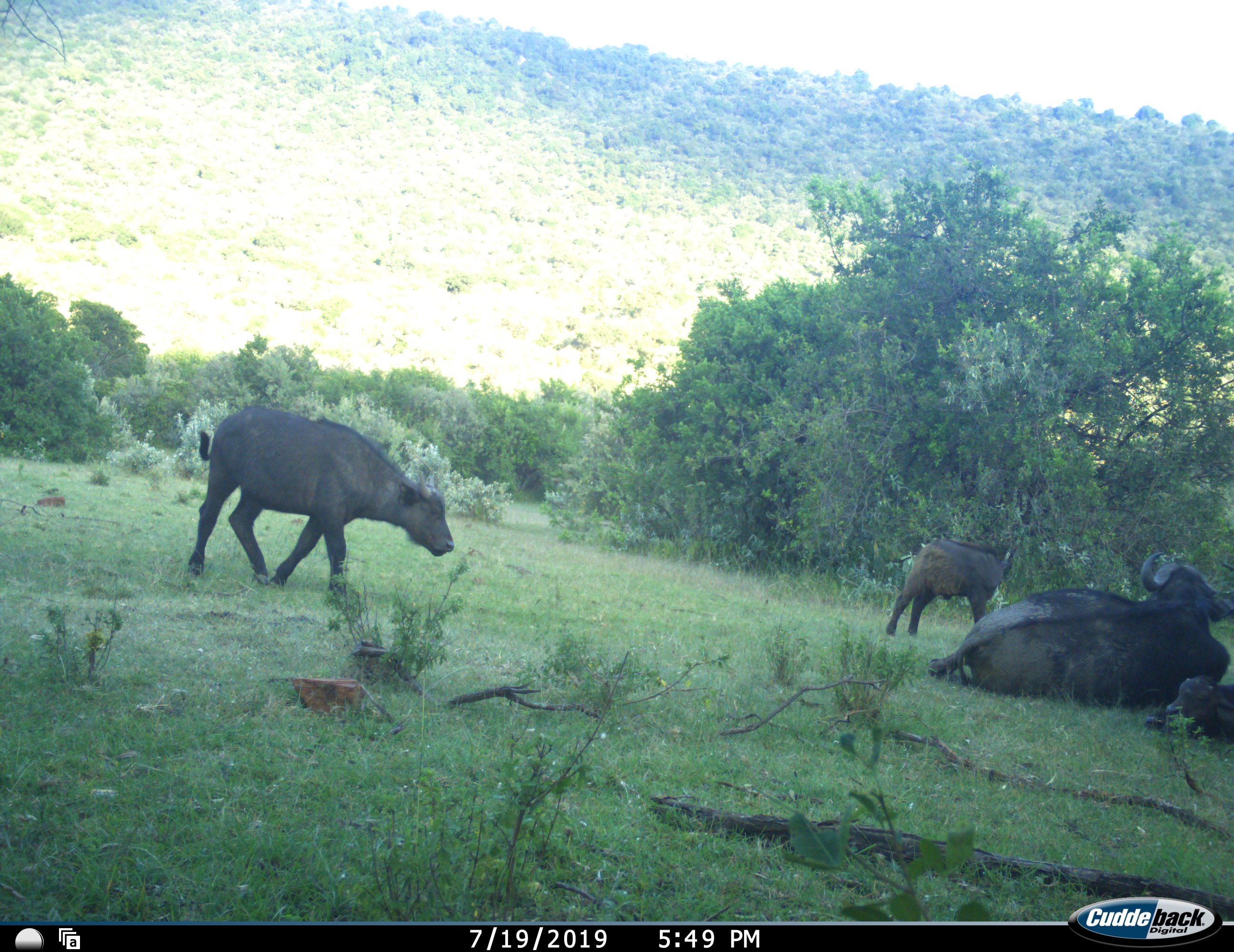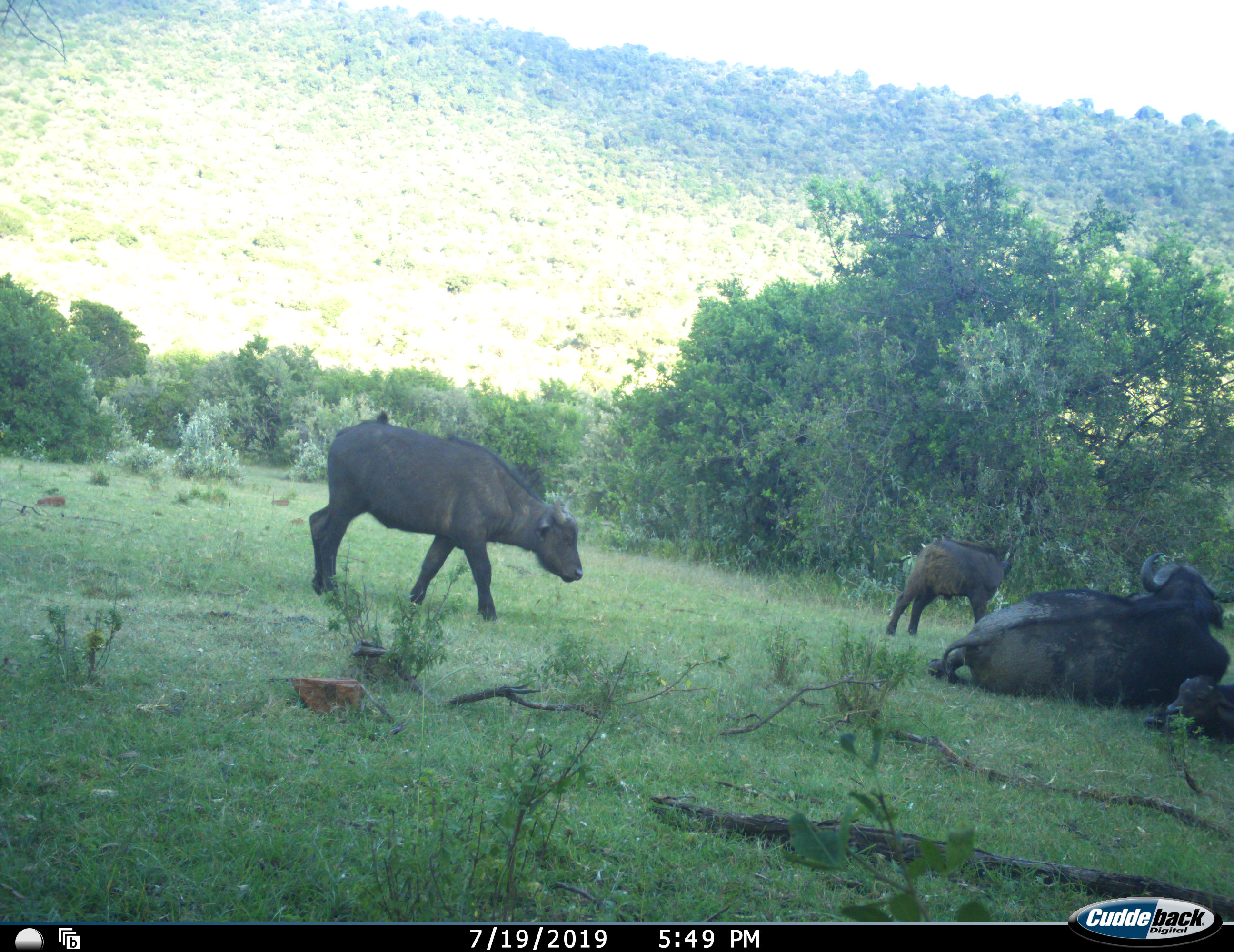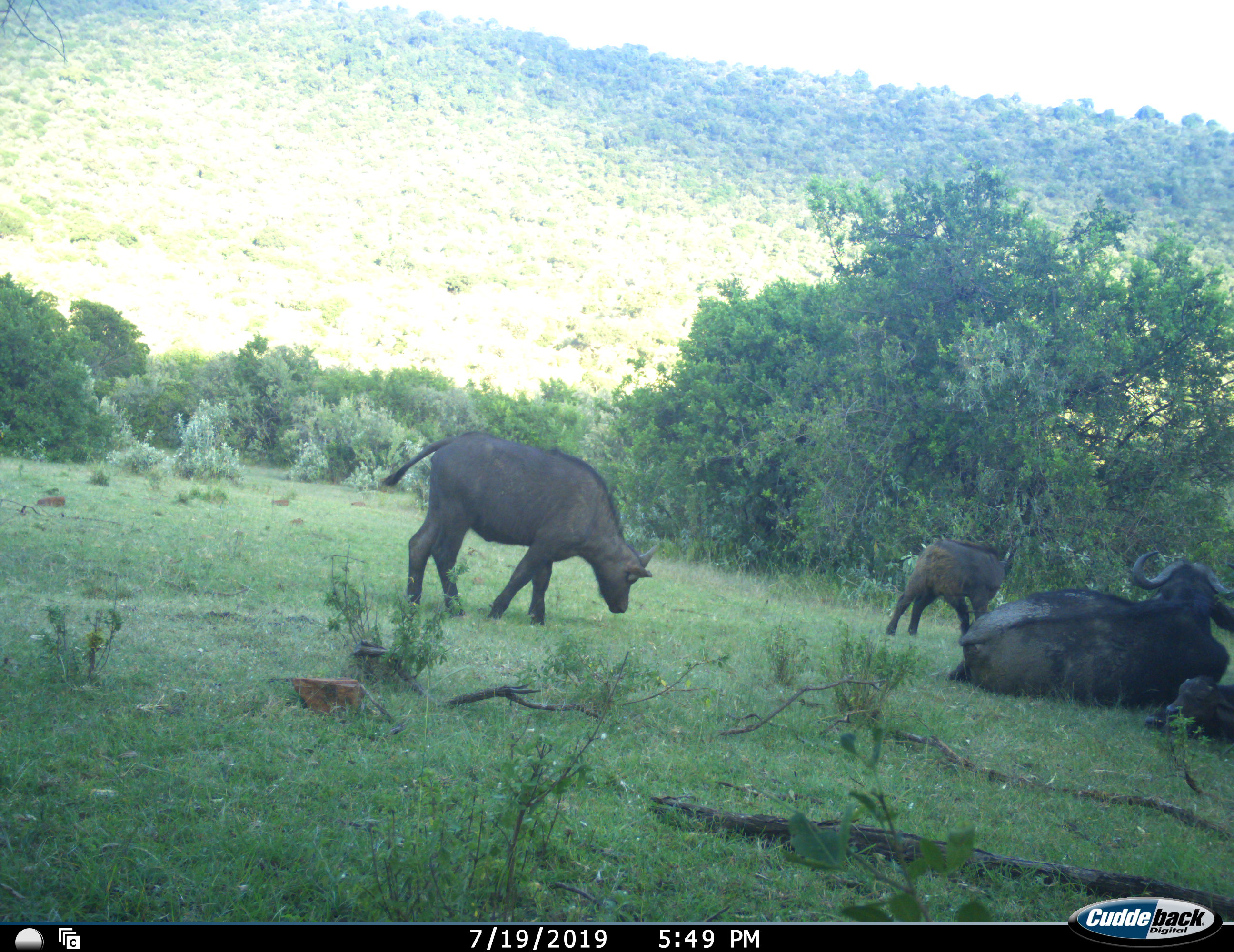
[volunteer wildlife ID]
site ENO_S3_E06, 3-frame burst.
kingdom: Animalia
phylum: Chordata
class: Mammalia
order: Artiodactyla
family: Bovidae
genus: Syncerus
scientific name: Syncerus caffer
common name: african buffalo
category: buffalo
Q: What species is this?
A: Buffalo (african buffalo) (Syncerus caffer).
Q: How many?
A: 4.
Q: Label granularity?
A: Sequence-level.